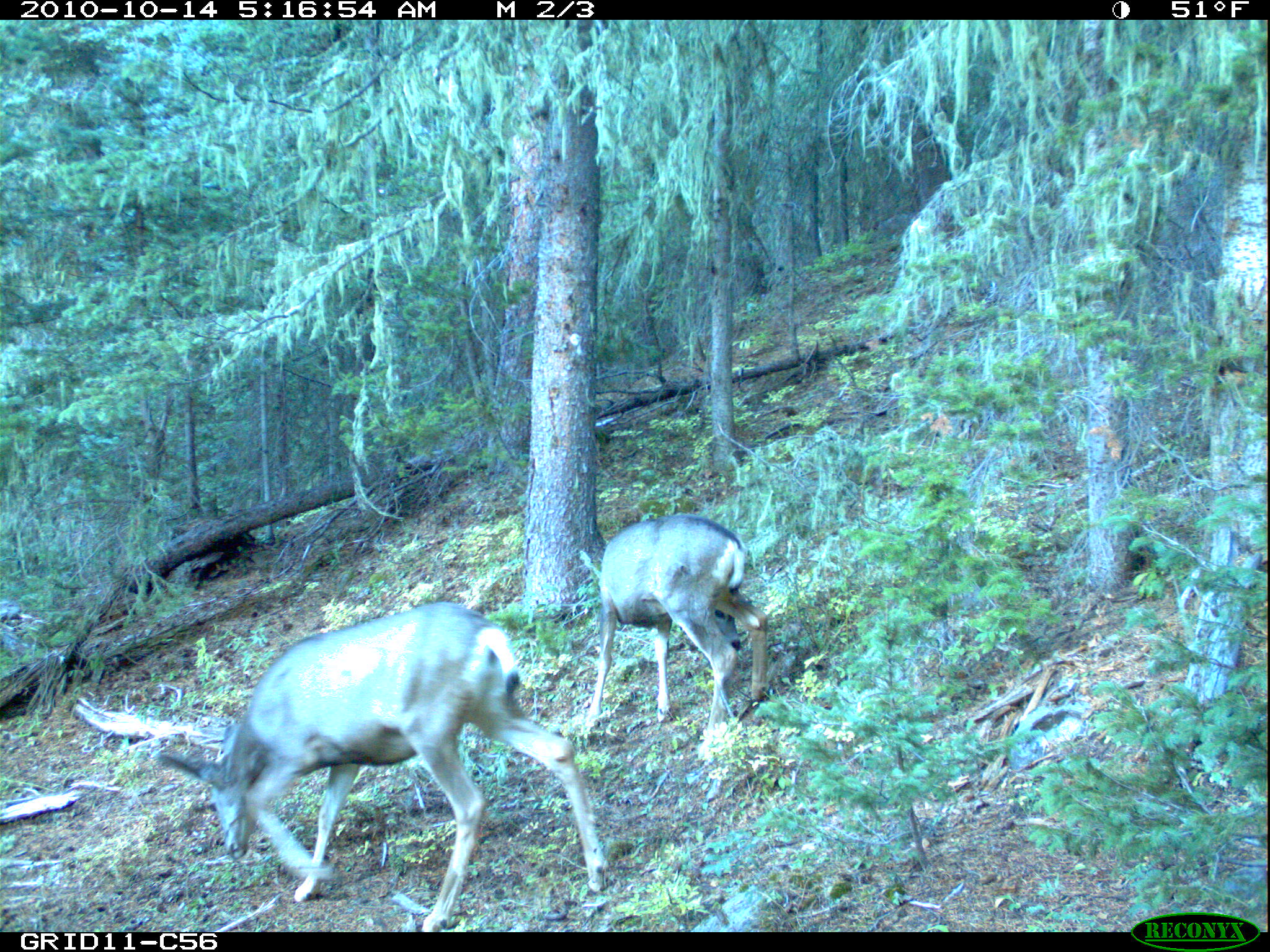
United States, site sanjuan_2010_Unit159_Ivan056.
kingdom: Animalia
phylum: Chordata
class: Mammalia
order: Artiodactyla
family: Cervidae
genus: Odocoileus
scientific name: Odocoileus hemionus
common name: mule deer